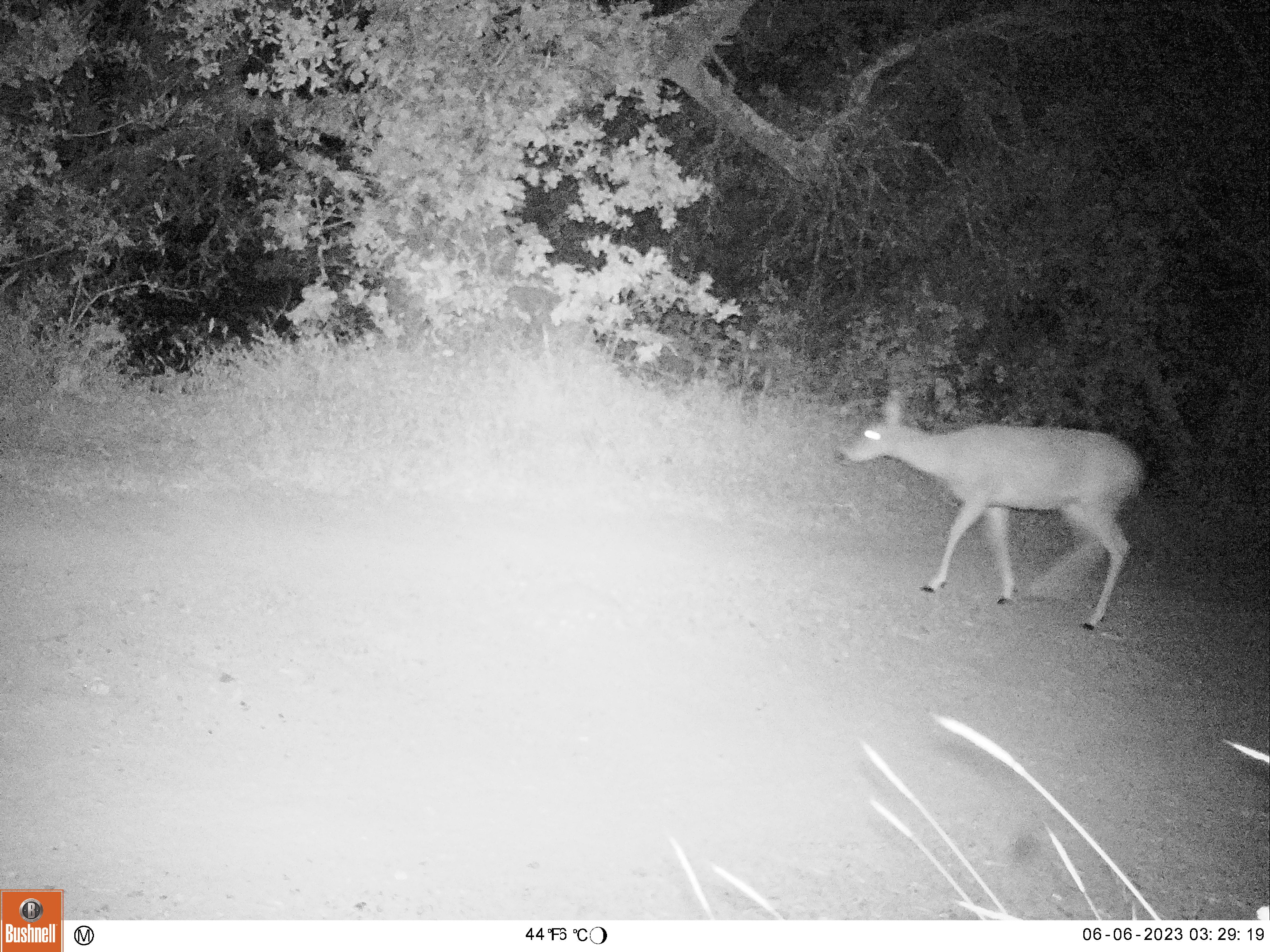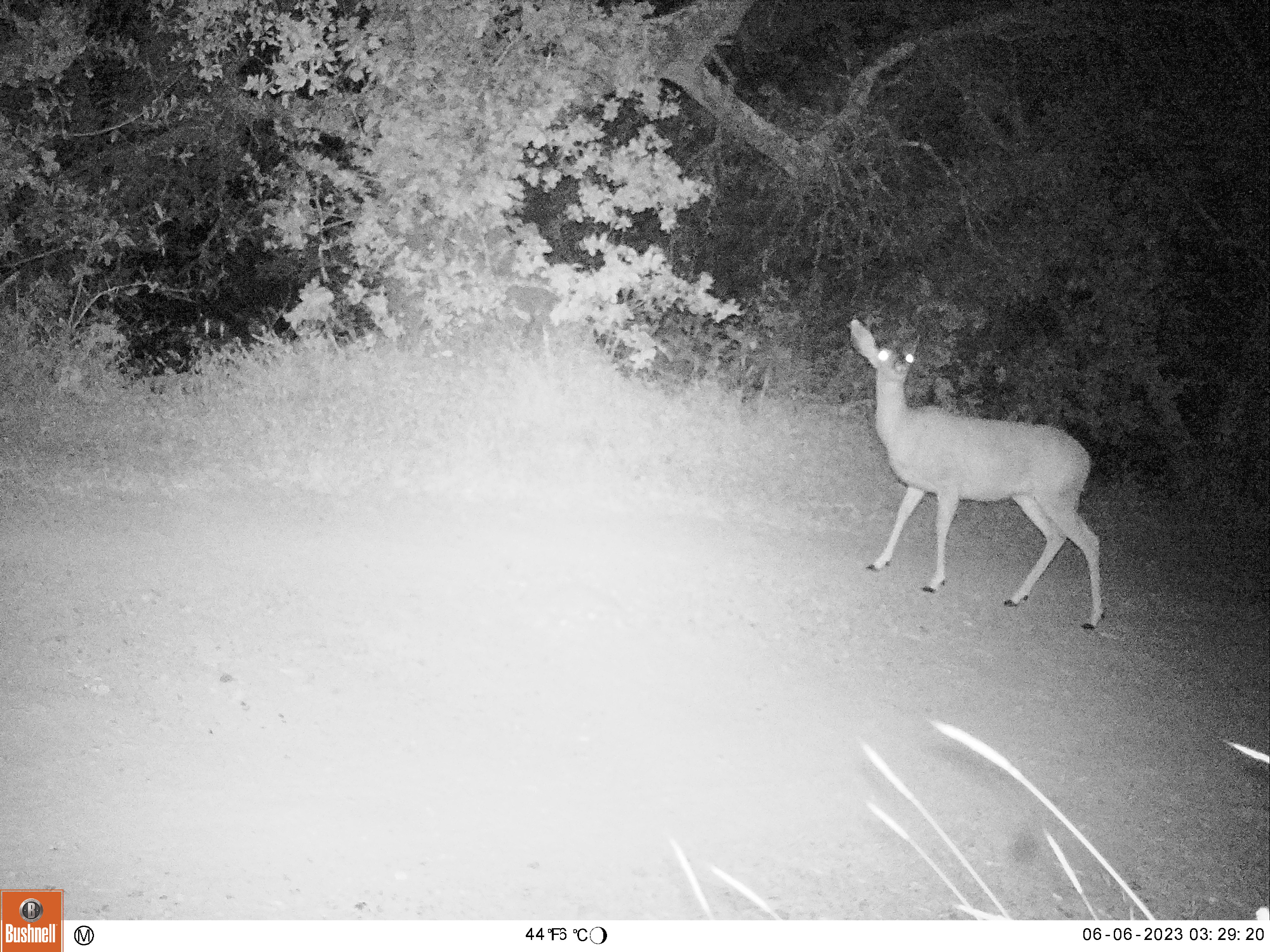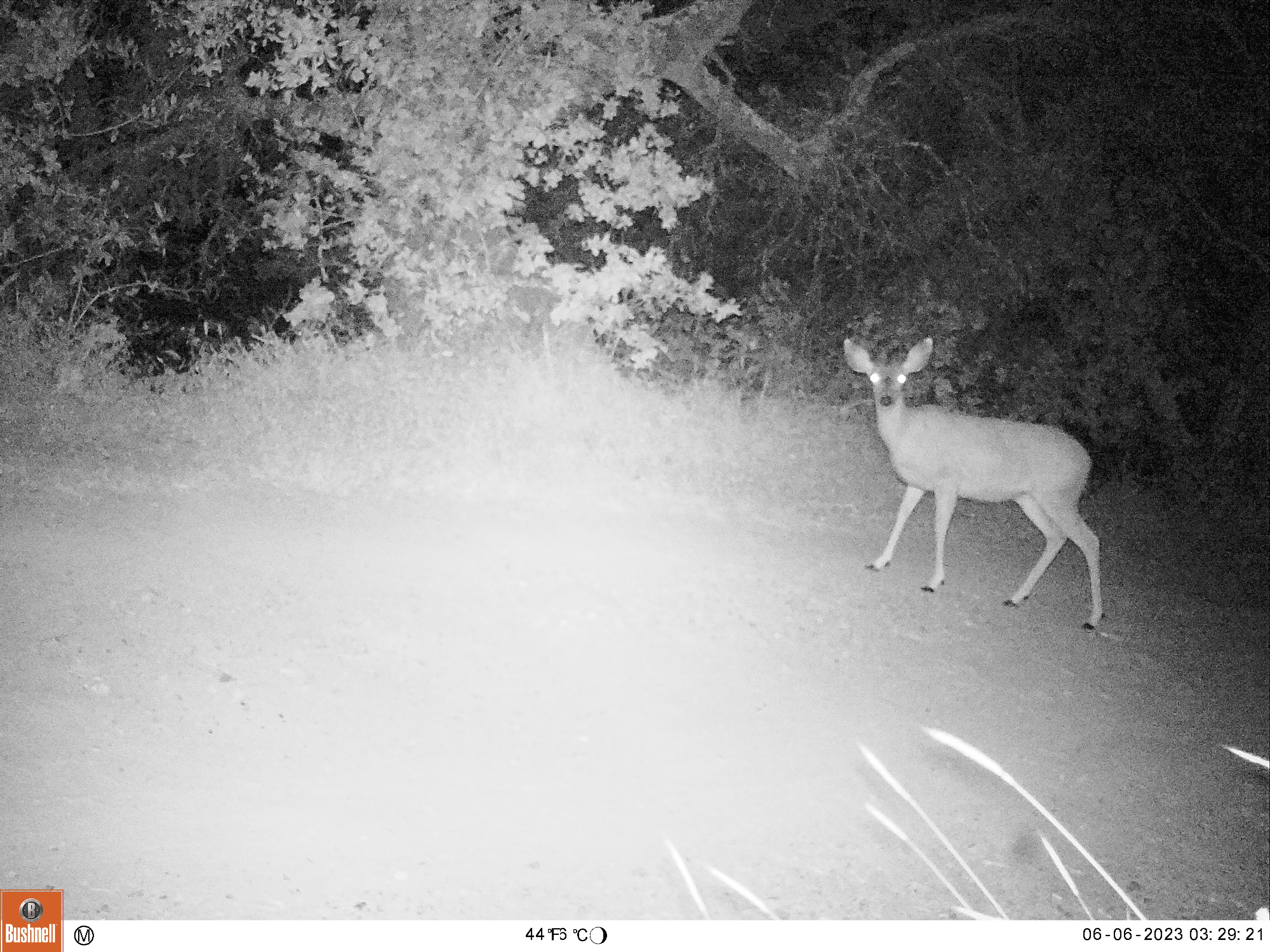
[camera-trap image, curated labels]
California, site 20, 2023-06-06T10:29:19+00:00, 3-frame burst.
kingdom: Animalia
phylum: Chordata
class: Mammalia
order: Artiodactyla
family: Cervidae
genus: Odocoileus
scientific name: Odocoileus hemionus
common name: mule deer